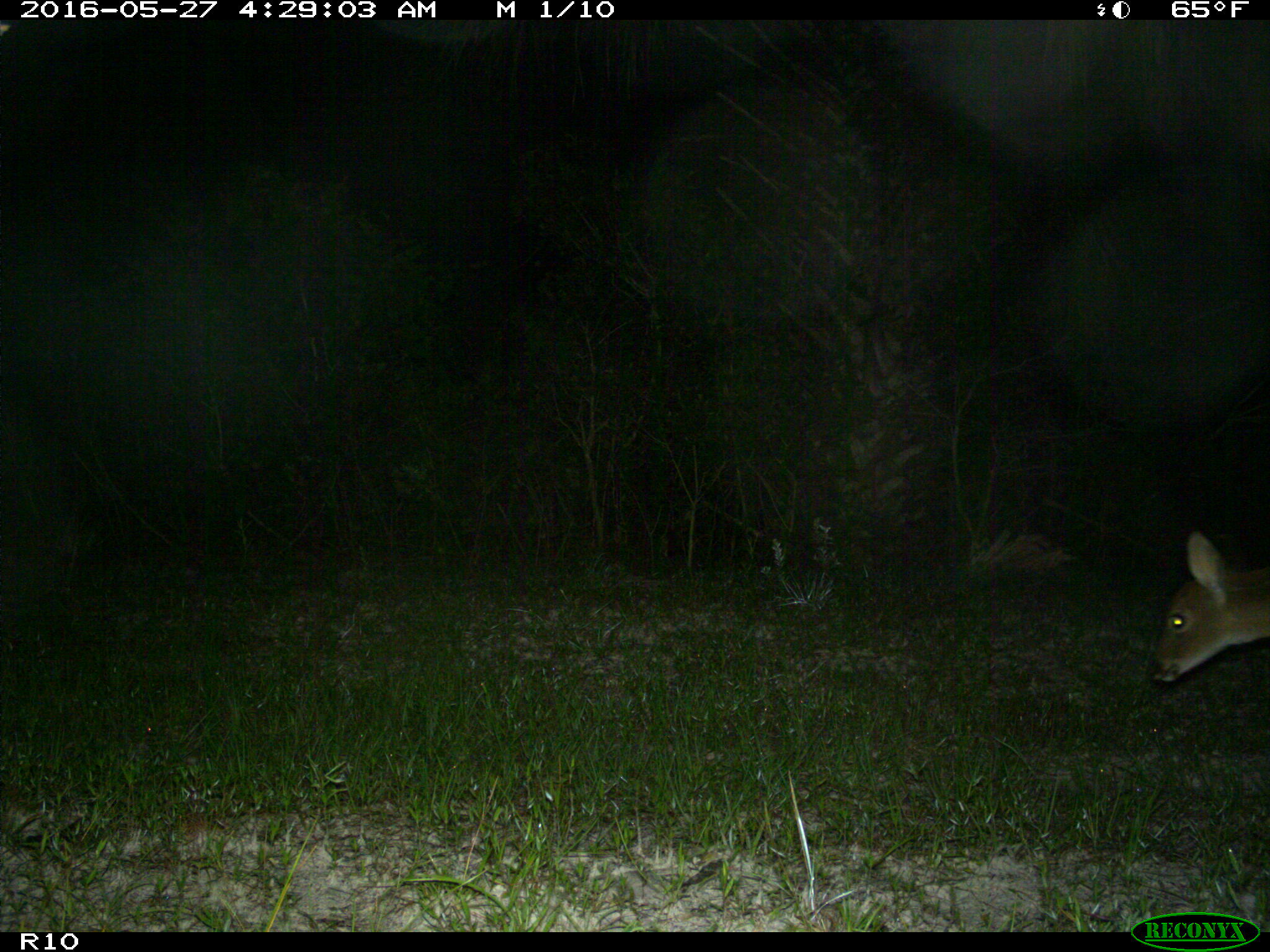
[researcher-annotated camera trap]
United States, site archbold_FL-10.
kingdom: Animalia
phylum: Chordata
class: Mammalia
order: Artiodactyla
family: Cervidae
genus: Odocoileus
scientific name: Odocoileus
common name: deer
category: unidentified deer